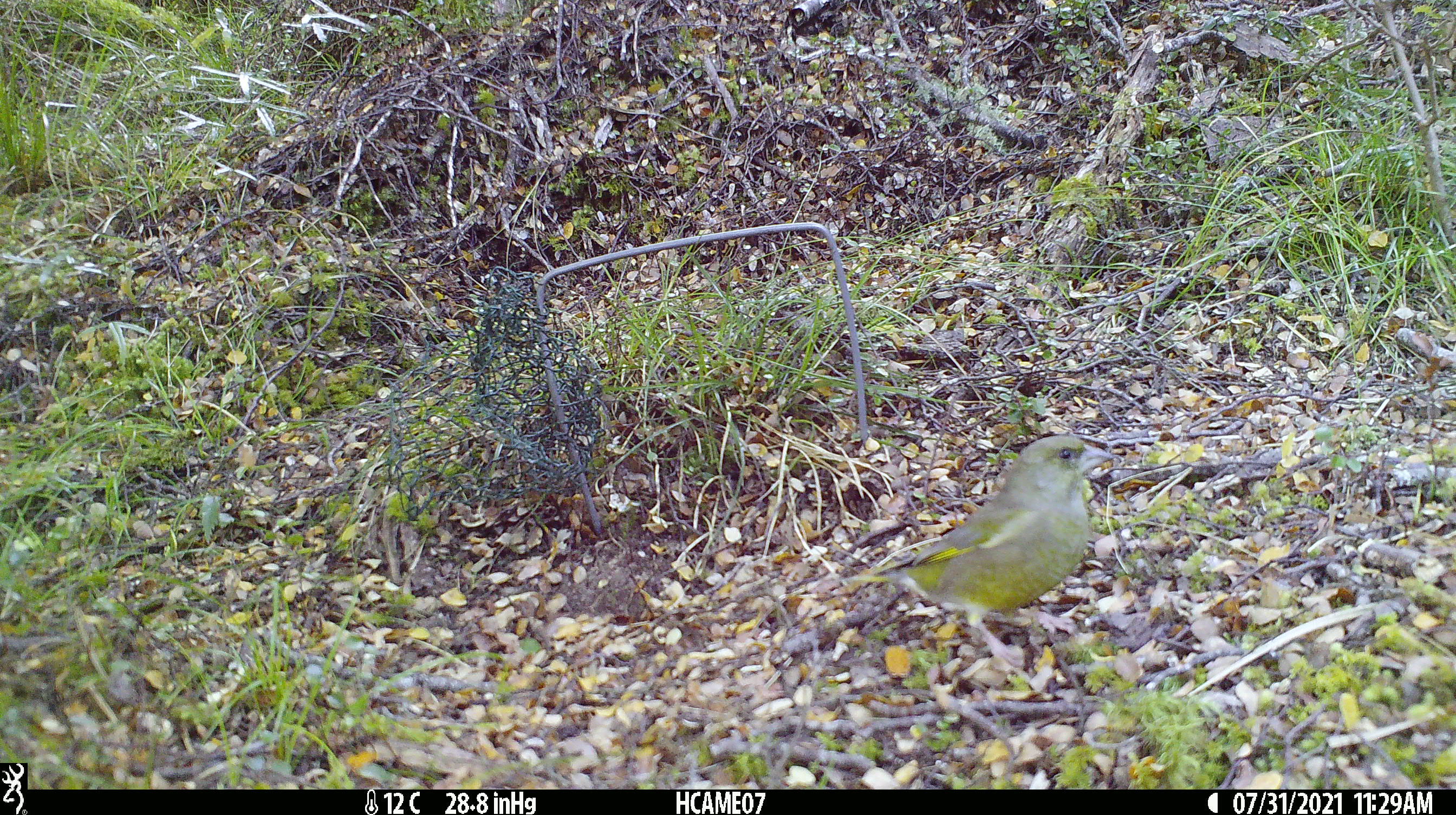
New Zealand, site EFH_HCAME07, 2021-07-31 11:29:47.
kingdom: Animalia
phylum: Chordata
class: Aves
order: Passeriformes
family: Fringillidae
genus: Chloris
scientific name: Chloris chloris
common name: greenfinch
Greenfinch (Chloris chloris).